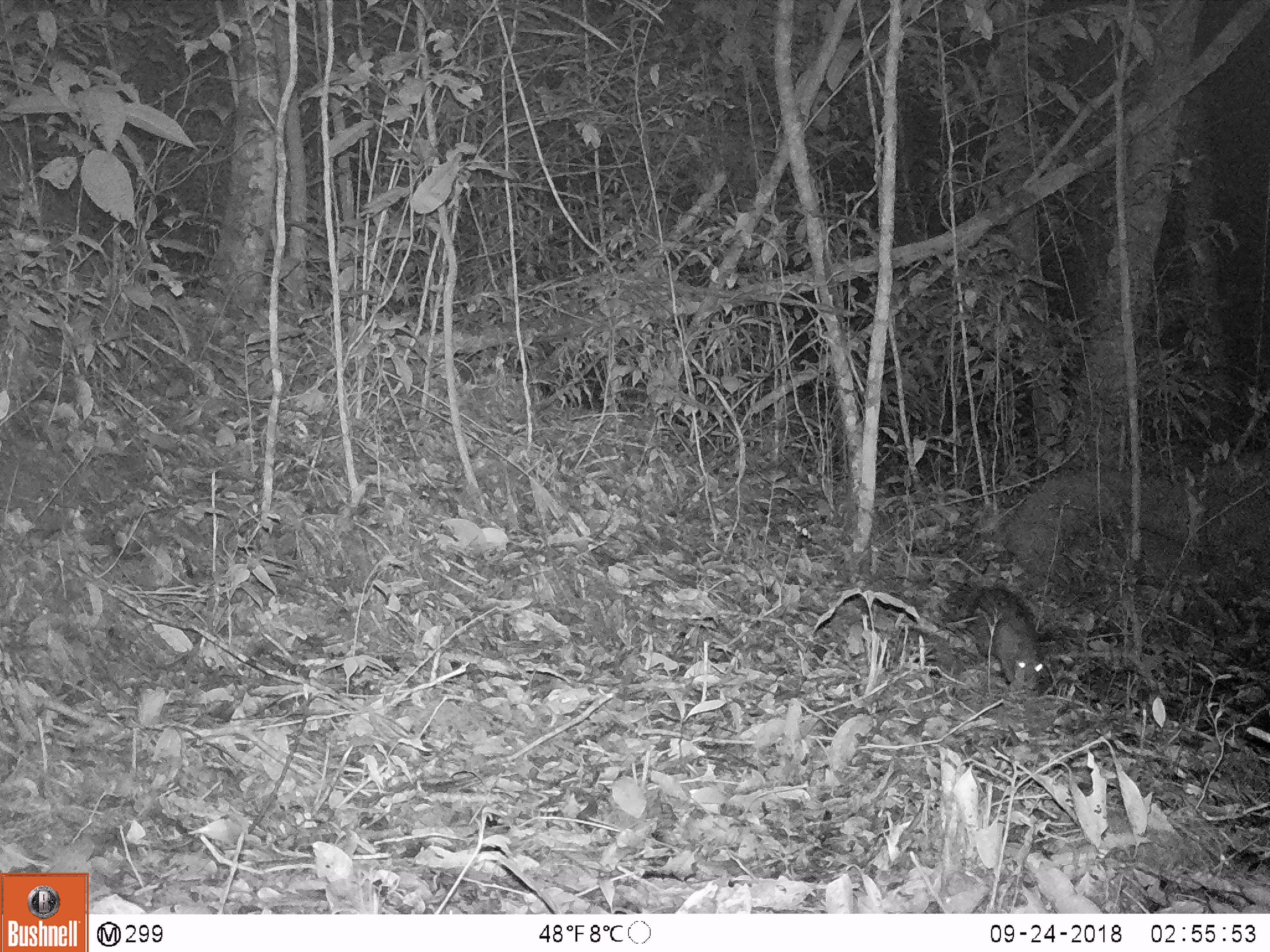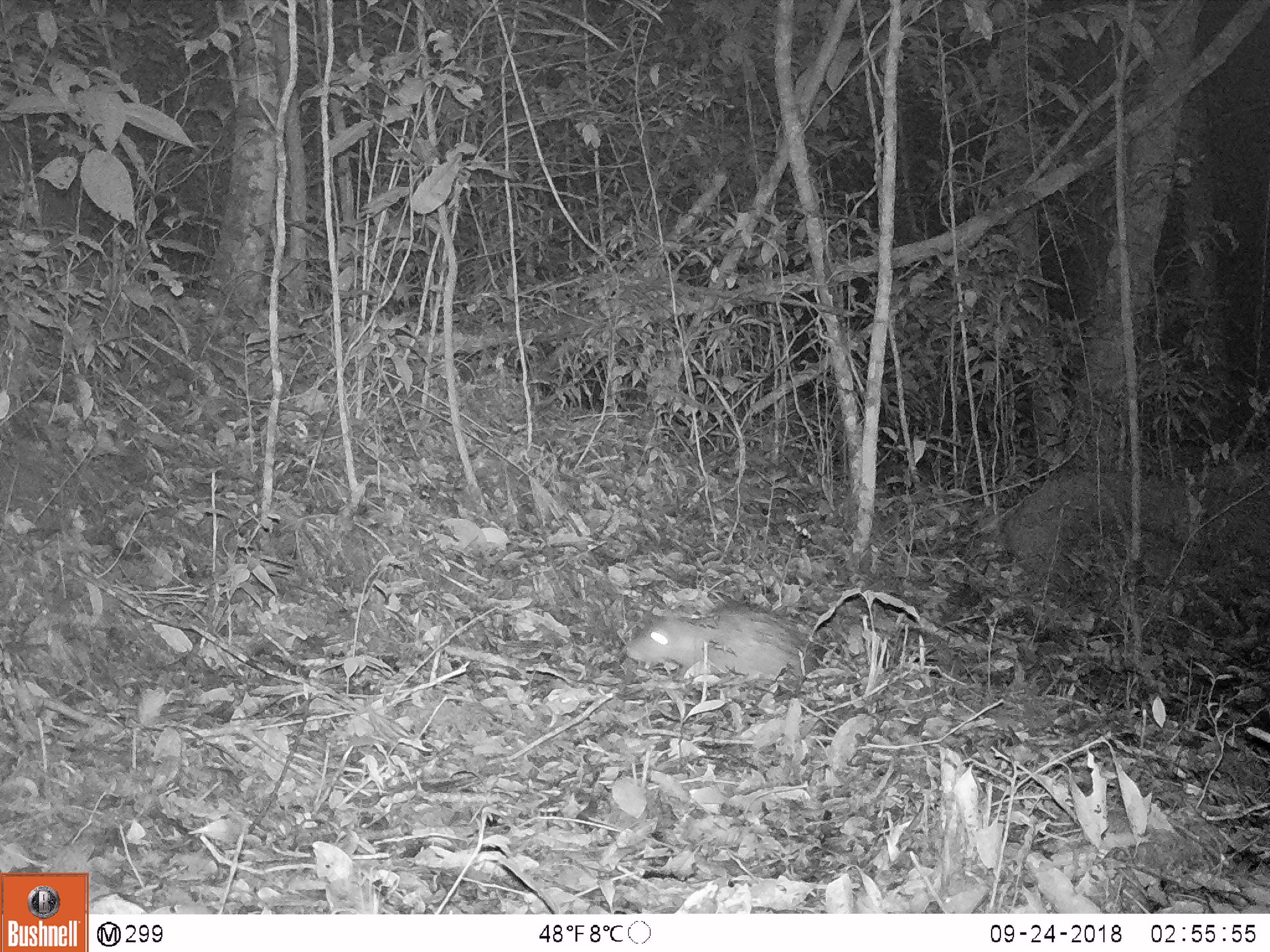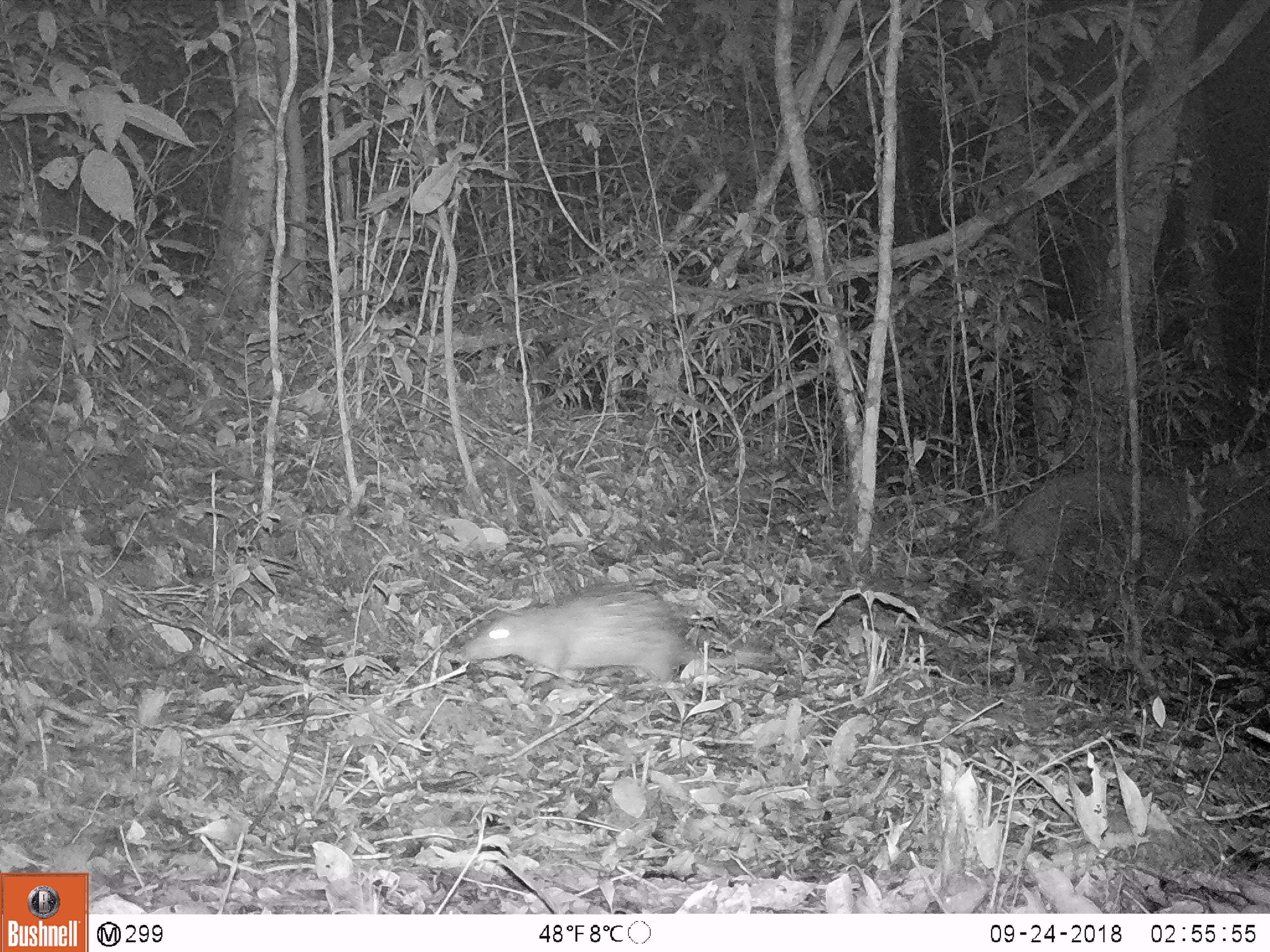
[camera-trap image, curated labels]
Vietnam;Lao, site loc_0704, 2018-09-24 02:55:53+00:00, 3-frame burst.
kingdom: Animalia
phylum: Chordata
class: Mammalia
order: Rodentia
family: Hystricidae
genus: Atherurus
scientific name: Atherurus macrourus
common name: asiatic brush-tailed porcupine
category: asiatic brush tailed porcupine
Asiatic brush tailed porcupine (asiatic brush-tailed porcupine) (Atherurus macrourus). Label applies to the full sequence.